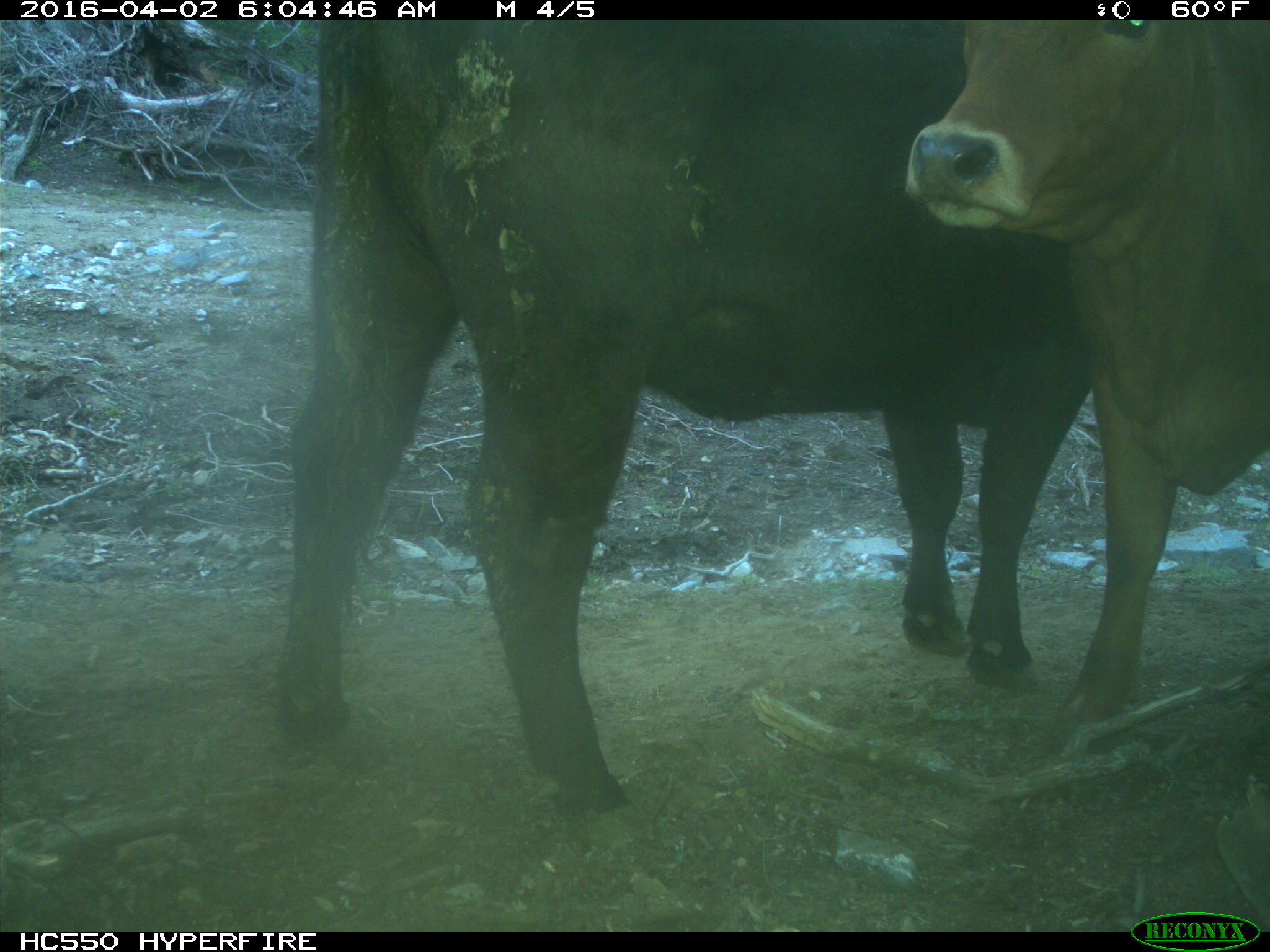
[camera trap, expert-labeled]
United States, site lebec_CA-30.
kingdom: Animalia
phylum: Chordata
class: Mammalia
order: Artiodactyla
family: Bovidae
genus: Bos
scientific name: Bos taurus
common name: domestic cow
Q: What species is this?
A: Bos taurus (domestic cow).